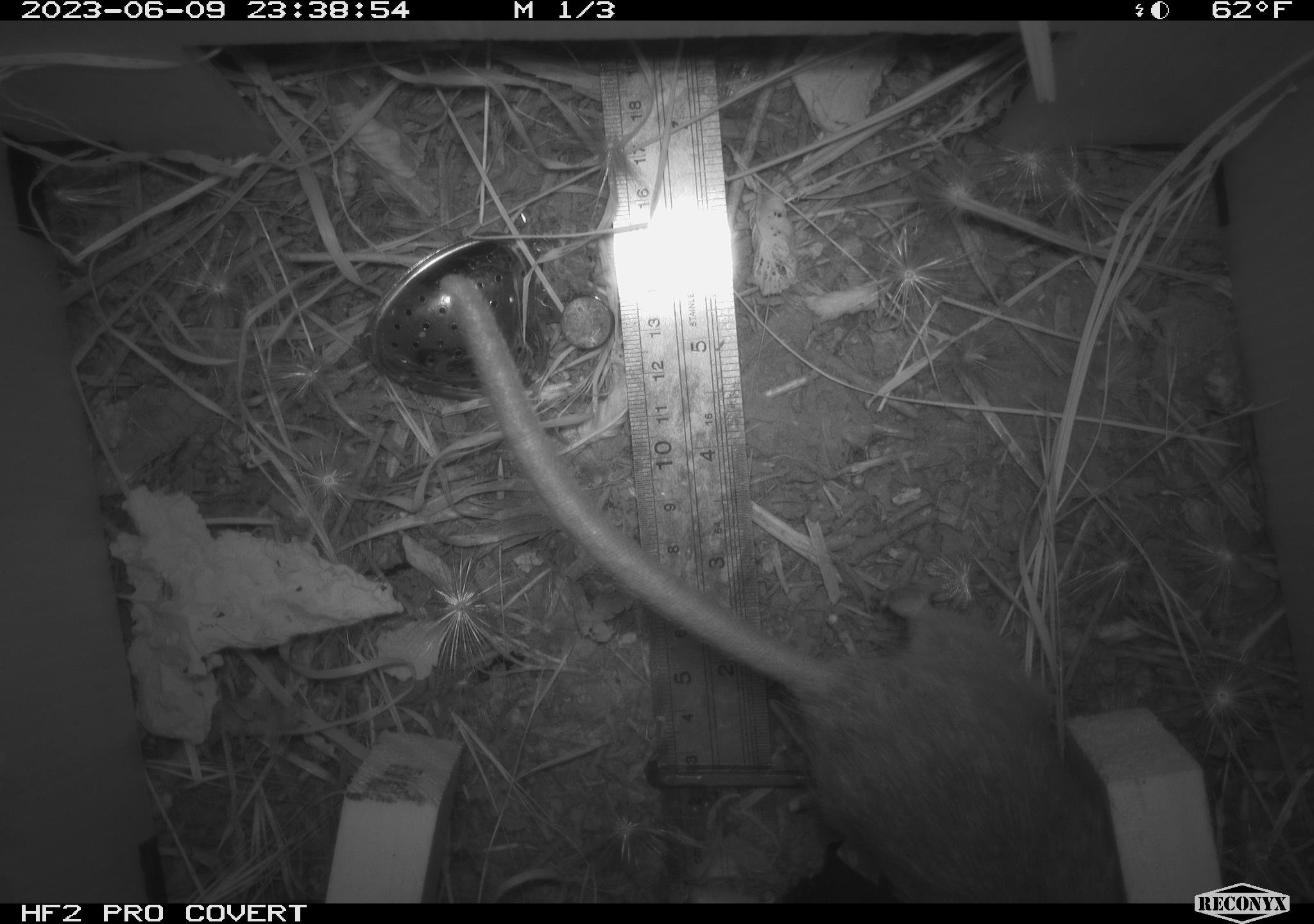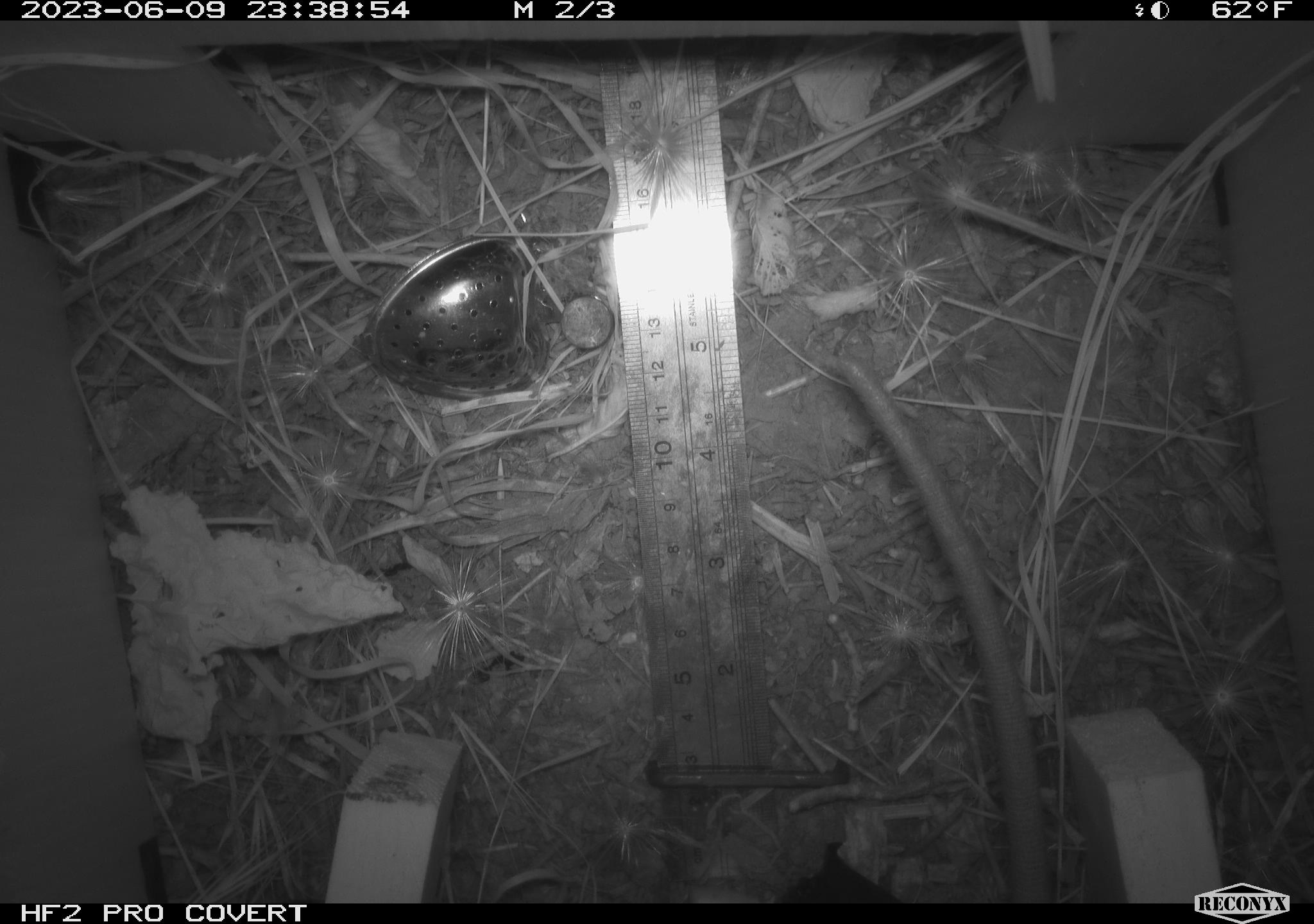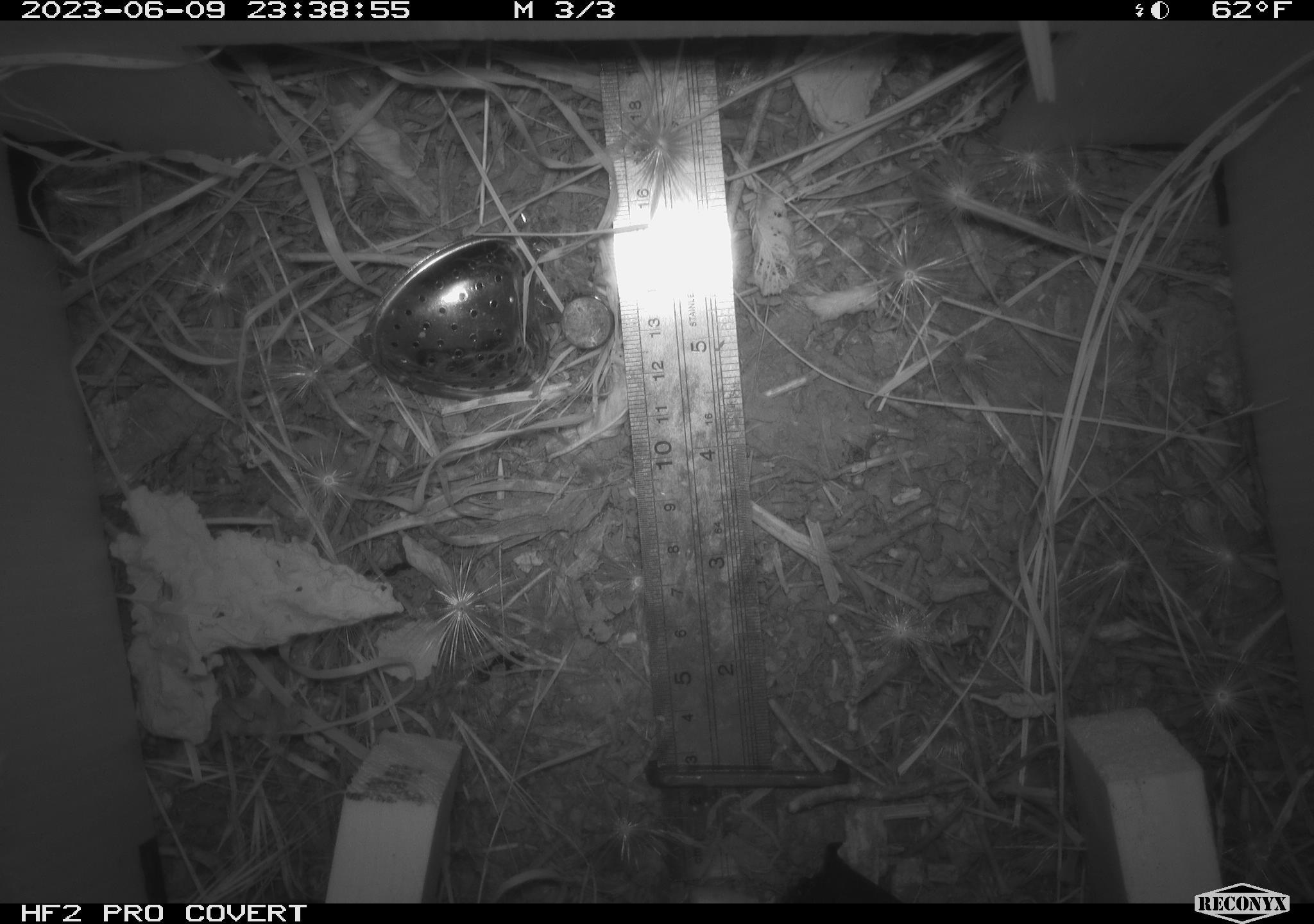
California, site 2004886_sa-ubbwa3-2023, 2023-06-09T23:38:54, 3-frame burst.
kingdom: Animalia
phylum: Chordata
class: Mammalia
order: Rodentia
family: Muridae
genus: Rattus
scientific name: Rattus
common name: rat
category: rattus species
Rattus species (rat) (Rattus).